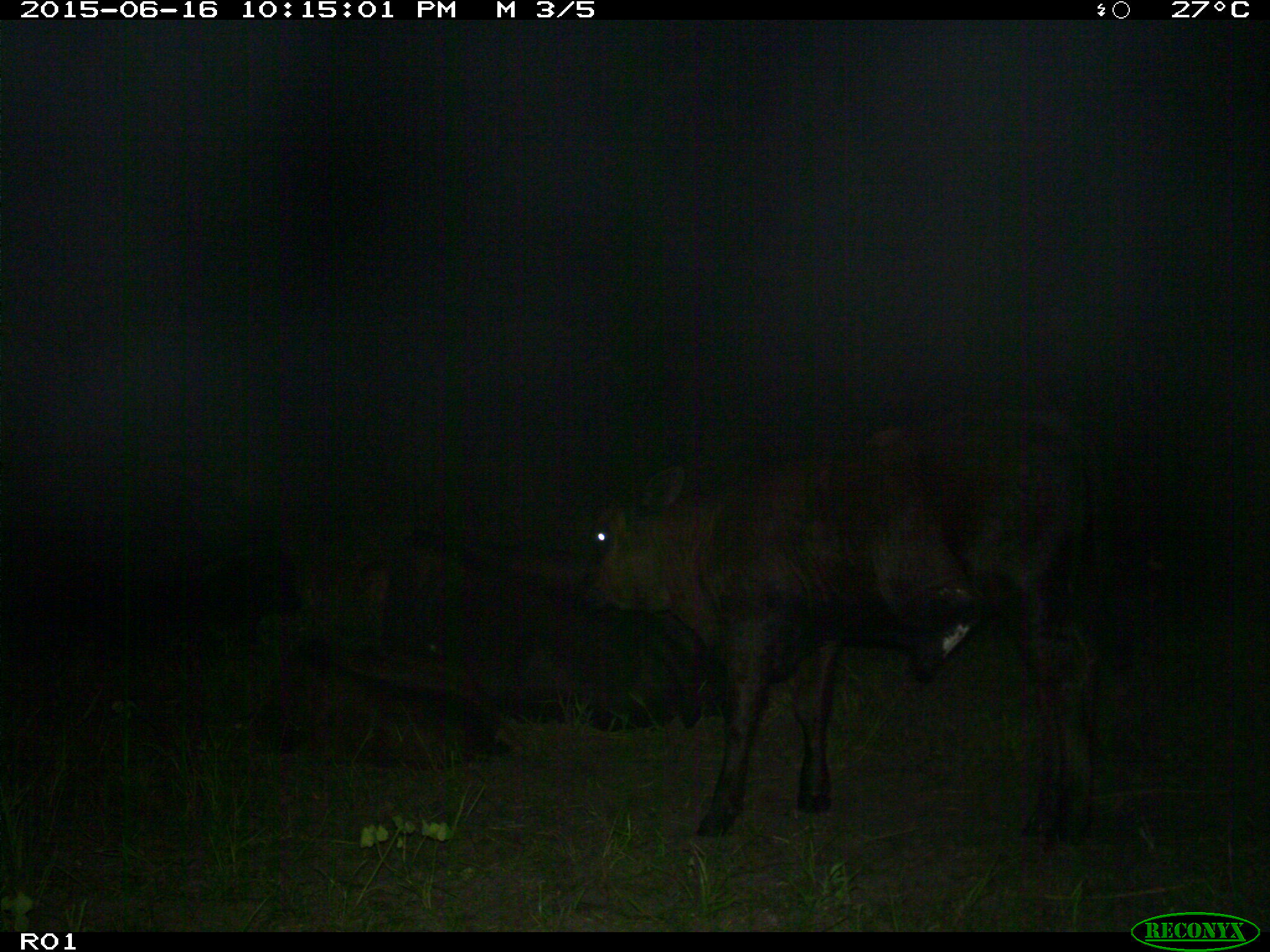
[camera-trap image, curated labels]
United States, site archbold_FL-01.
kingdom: Animalia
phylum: Chordata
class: Mammalia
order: Artiodactyla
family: Bovidae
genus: Bos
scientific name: Bos taurus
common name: domestic cow